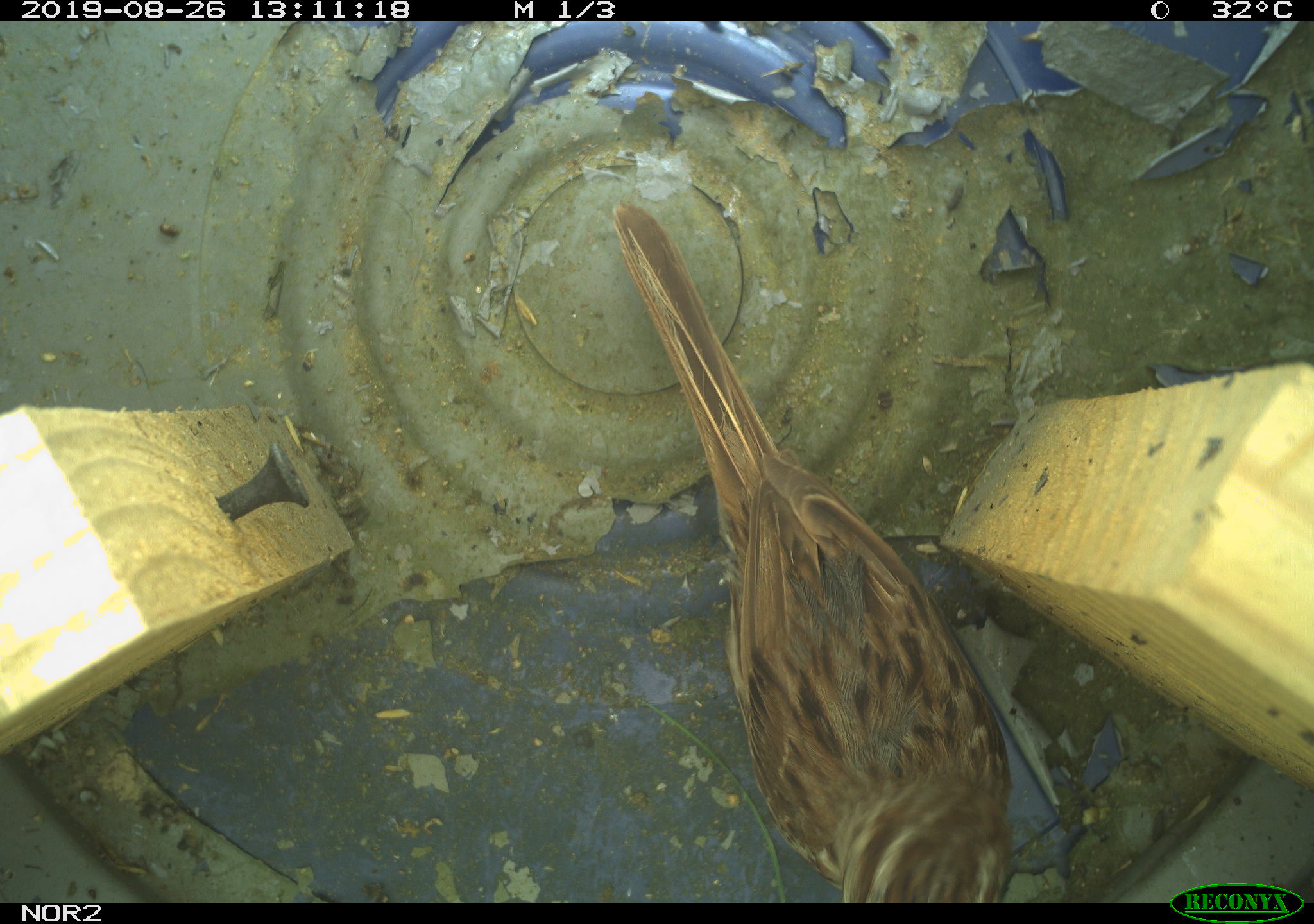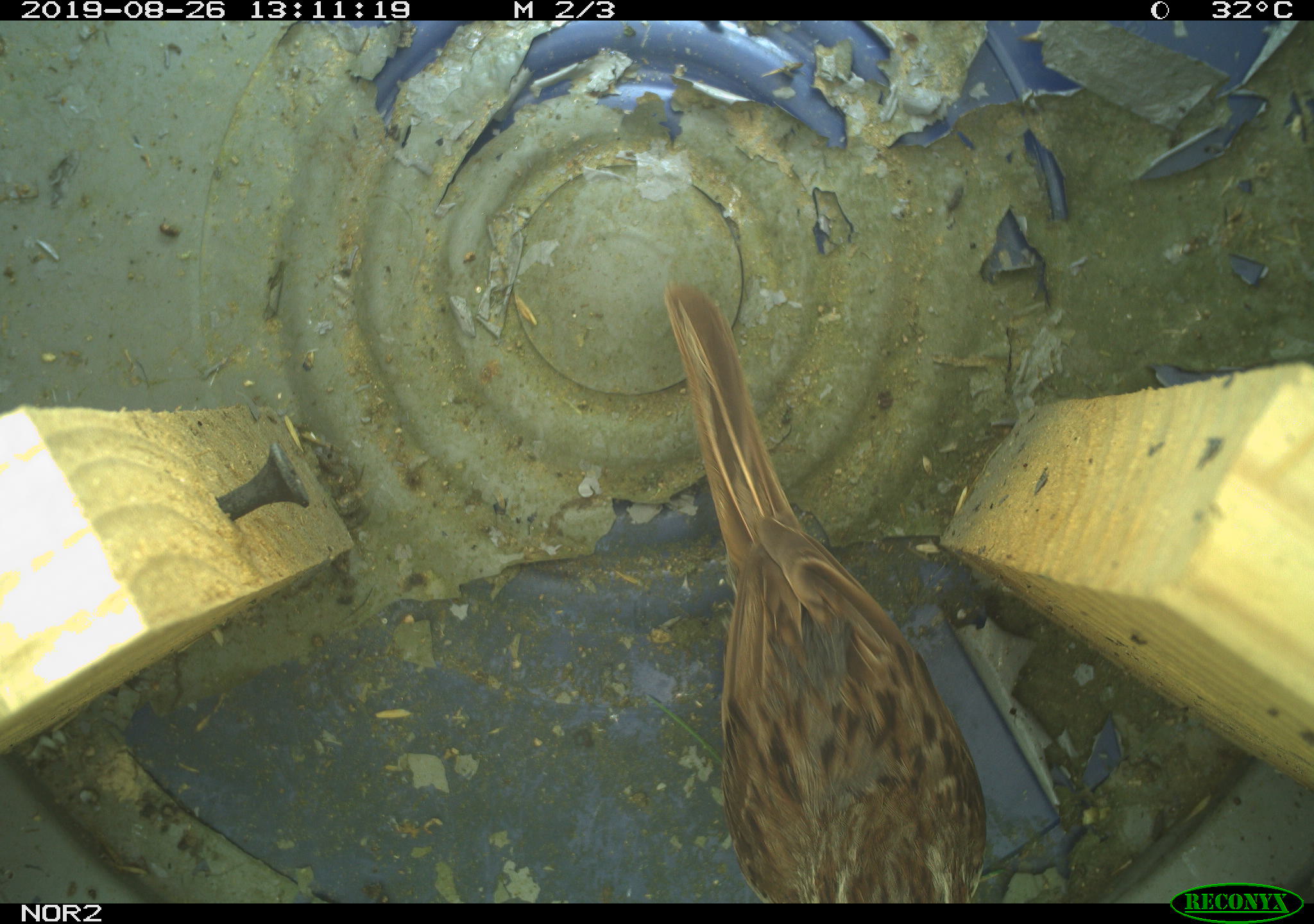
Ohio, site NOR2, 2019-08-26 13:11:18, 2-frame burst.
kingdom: Animalia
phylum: Chordata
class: Aves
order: Passeriformes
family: Passerellidae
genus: Melospiza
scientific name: Melospiza melodia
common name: song sparrow